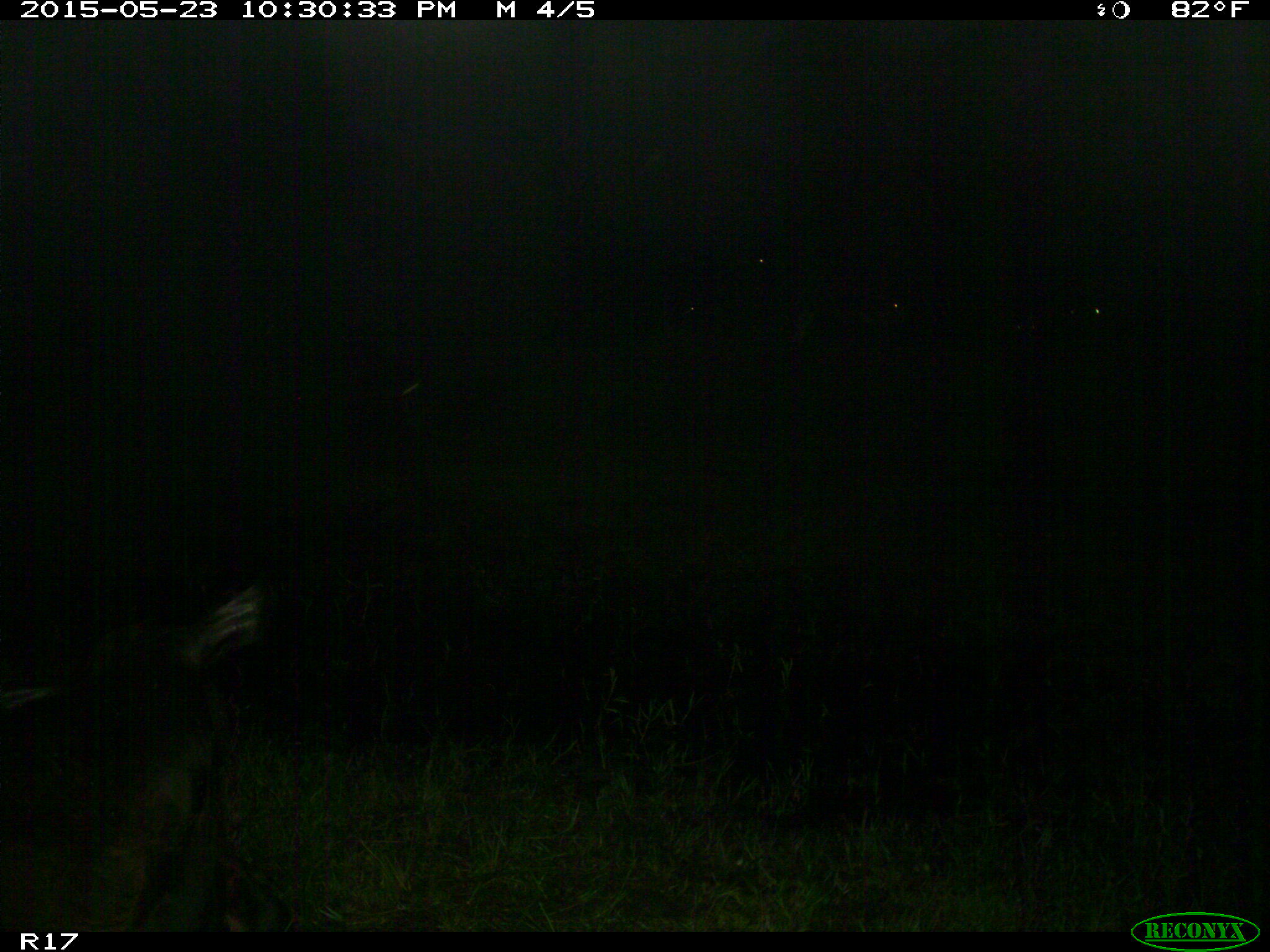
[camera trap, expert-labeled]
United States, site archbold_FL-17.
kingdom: Animalia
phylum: Chordata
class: Mammalia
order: Artiodactyla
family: Bovidae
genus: Bos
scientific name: Bos taurus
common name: domestic cow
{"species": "Bos taurus (domestic cow)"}